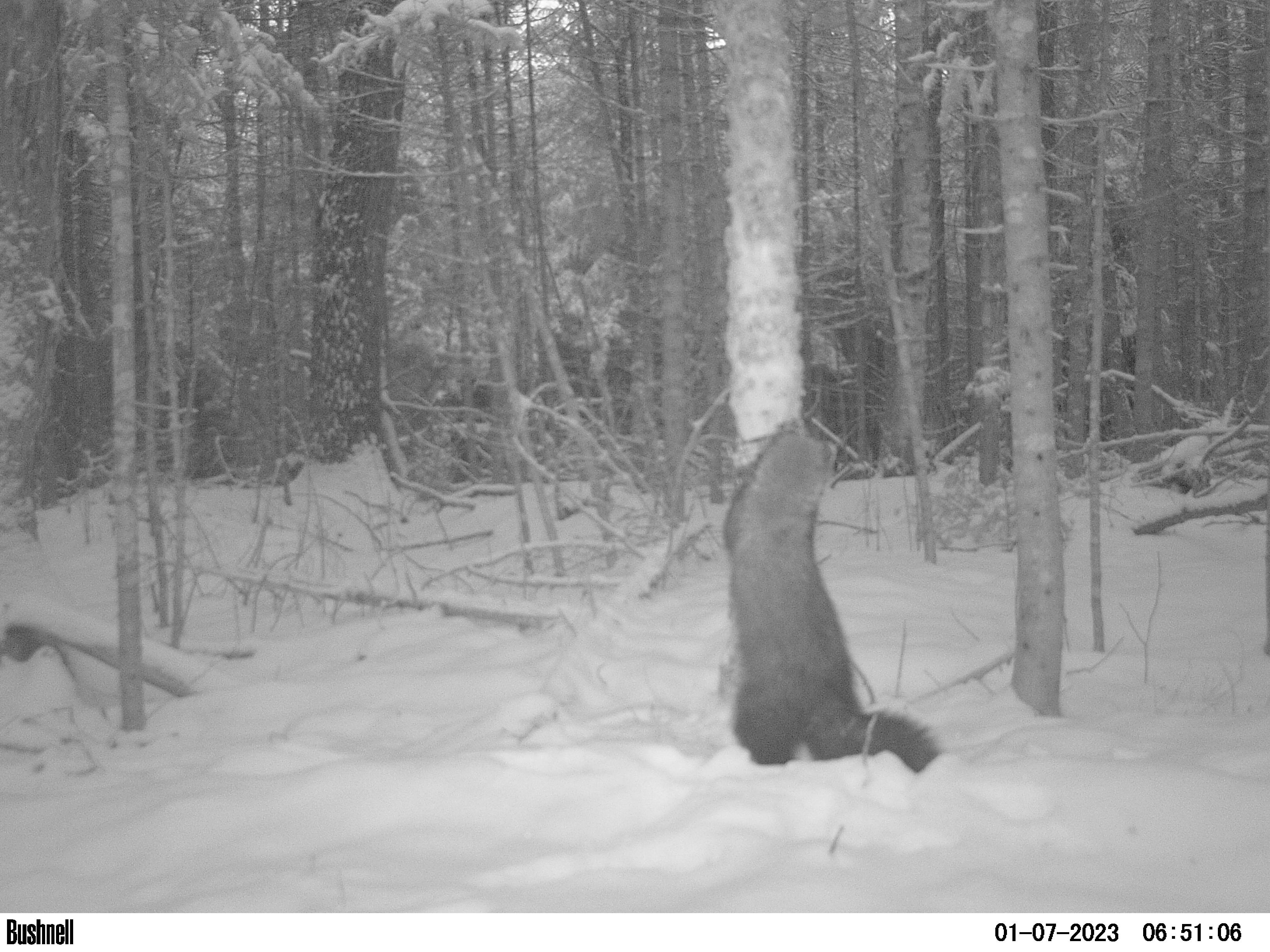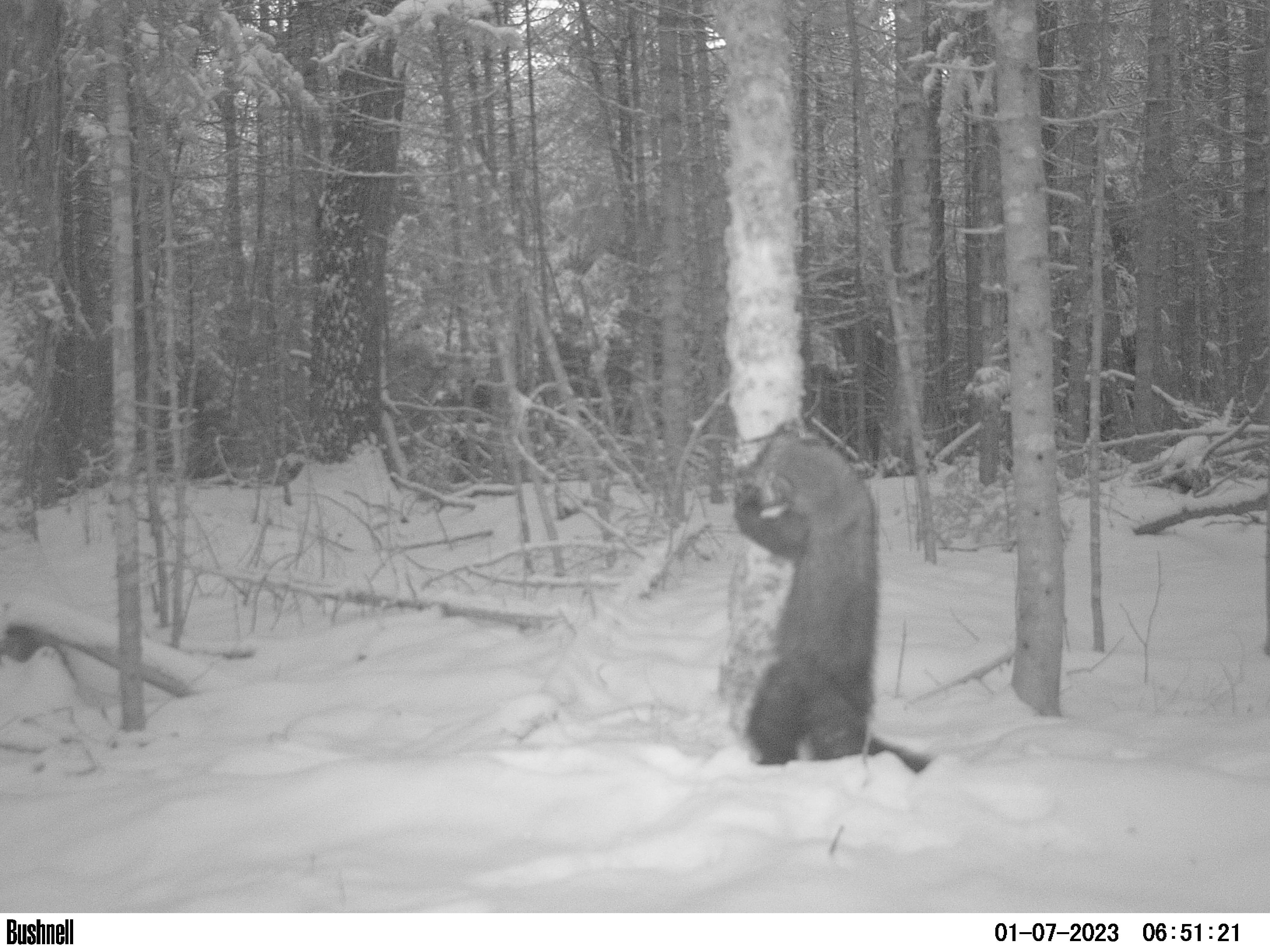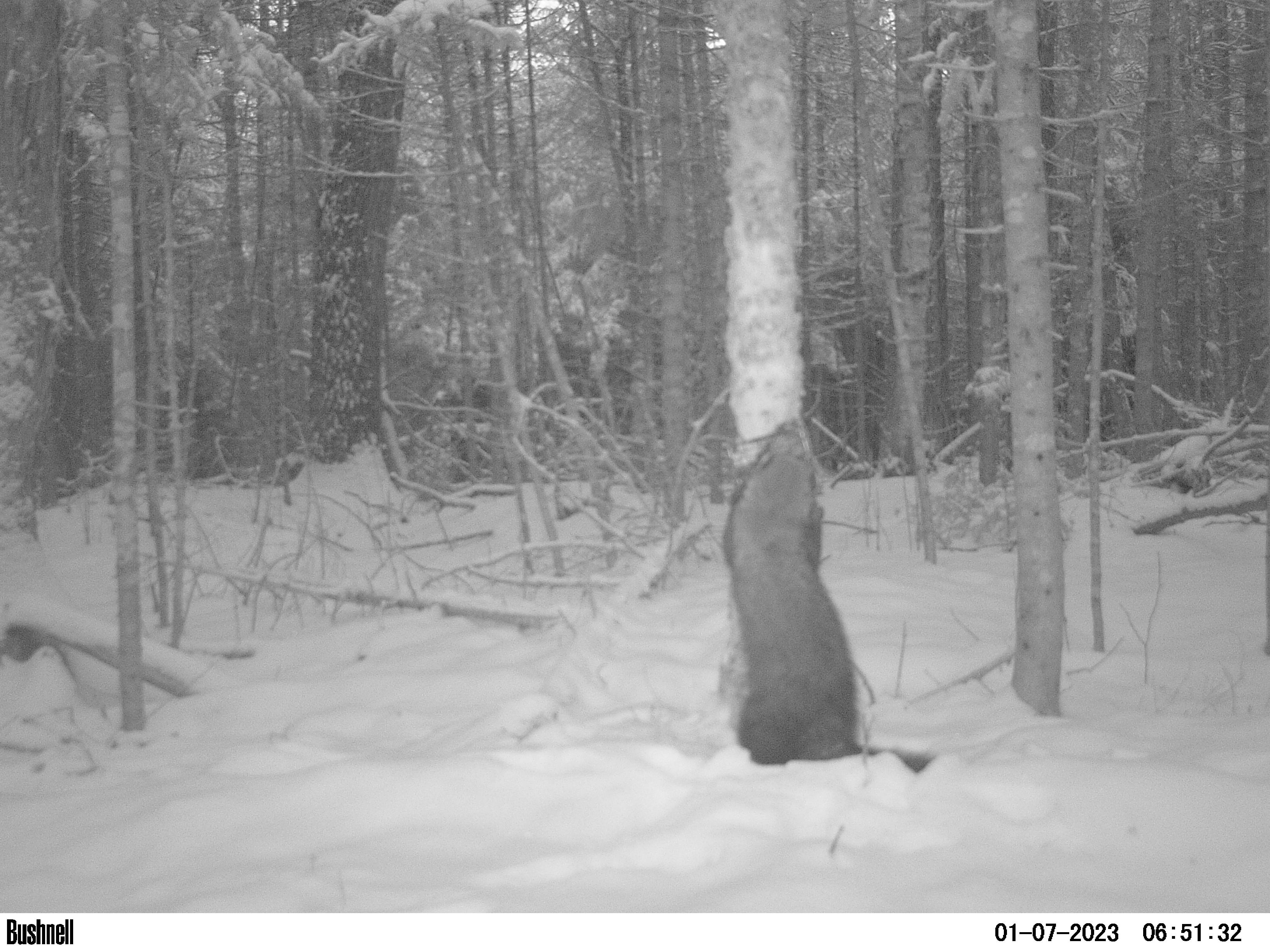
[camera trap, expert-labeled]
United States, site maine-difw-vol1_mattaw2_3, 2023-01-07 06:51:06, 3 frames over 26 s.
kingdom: Animalia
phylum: Chordata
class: Mammalia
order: Carnivora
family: Mustelidae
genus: Pekania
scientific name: Pekania pennanti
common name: fisher